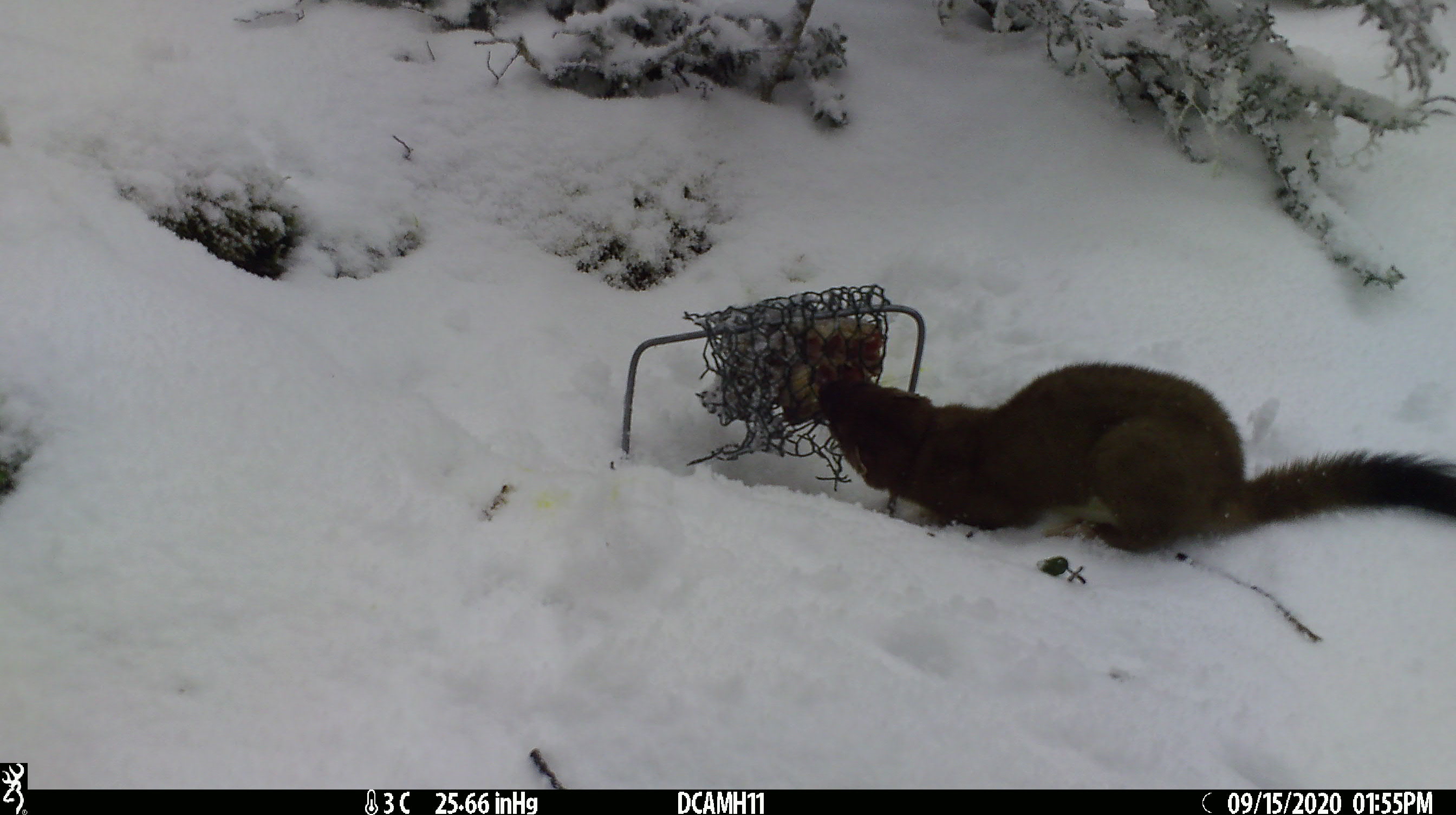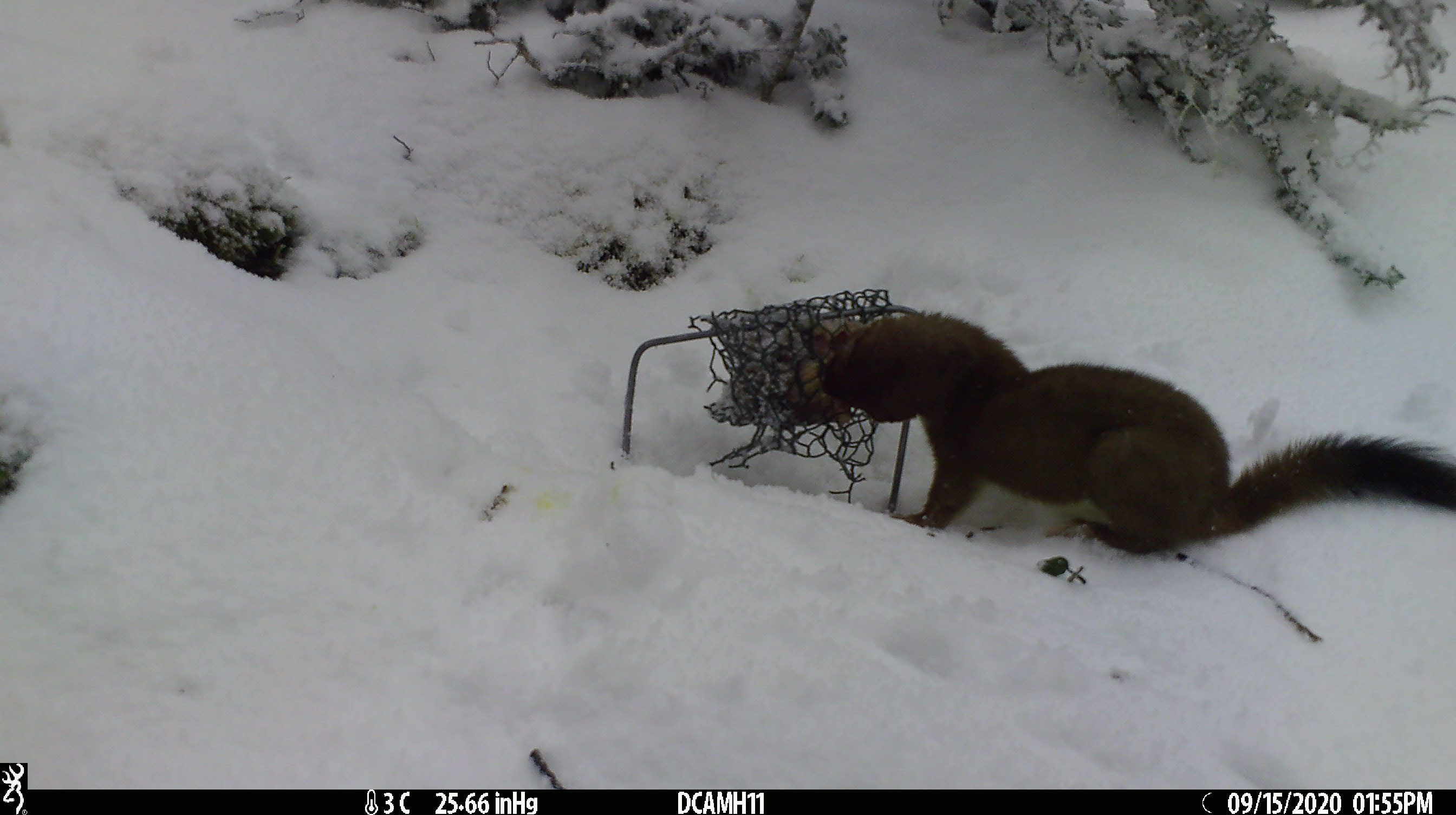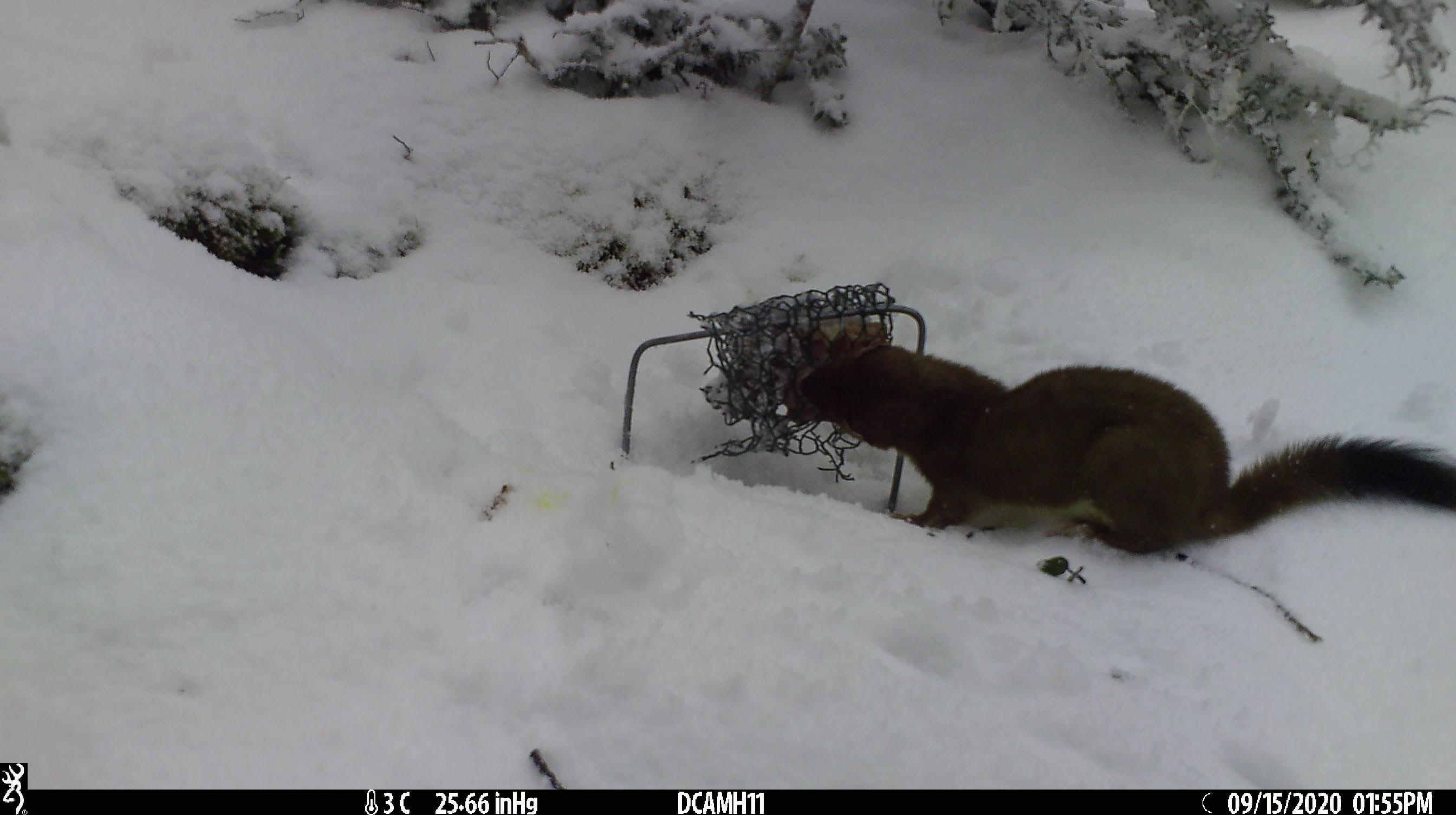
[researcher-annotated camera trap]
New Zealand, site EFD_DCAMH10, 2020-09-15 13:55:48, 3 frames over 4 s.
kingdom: Animalia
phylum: Chordata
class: Mammalia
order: Carnivora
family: Mustelidae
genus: Mustela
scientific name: Mustela erminea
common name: stoat